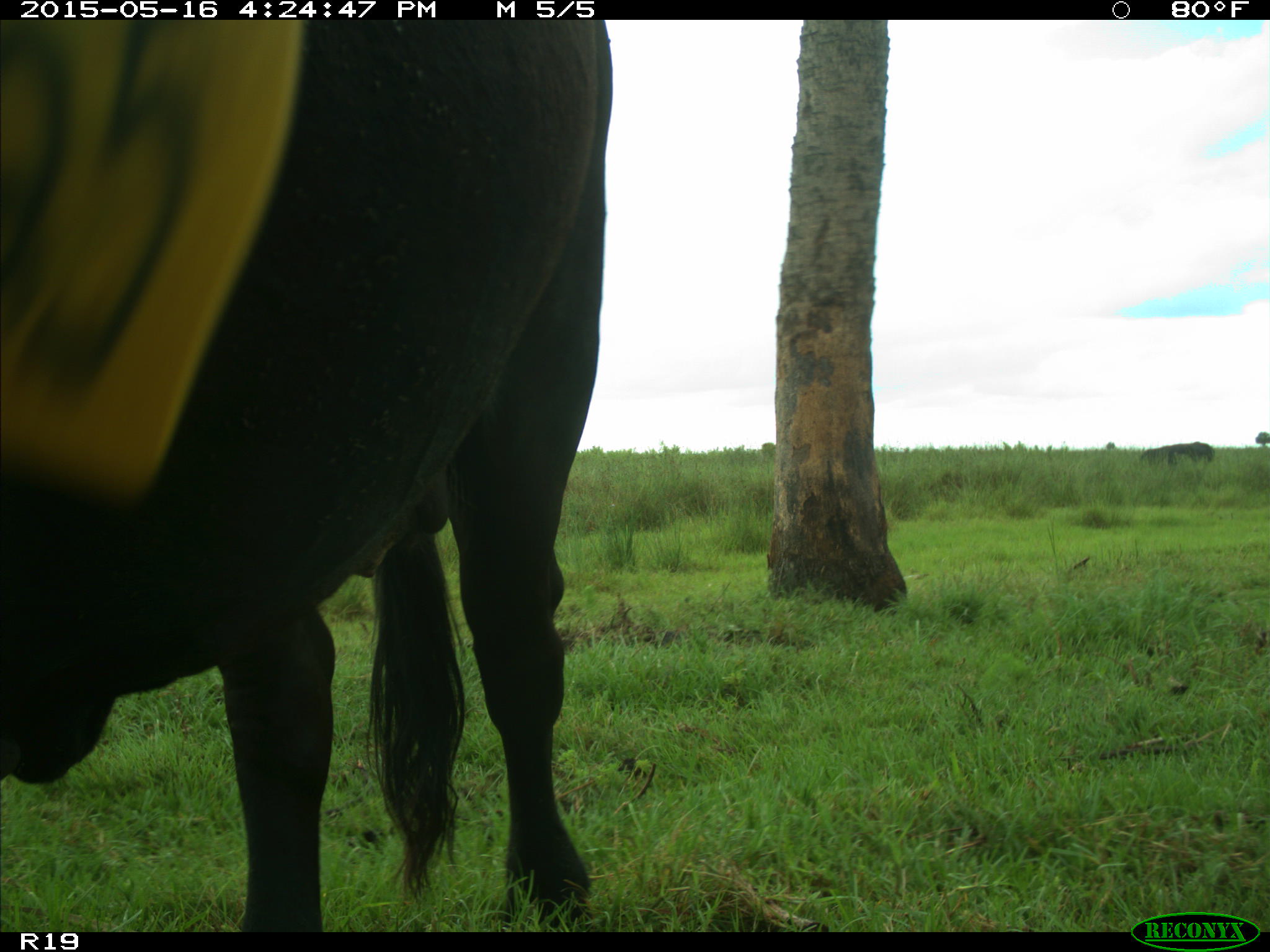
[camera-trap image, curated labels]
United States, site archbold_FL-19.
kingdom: Animalia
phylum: Chordata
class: Mammalia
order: Artiodactyla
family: Bovidae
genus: Bos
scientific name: Bos taurus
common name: domestic cow